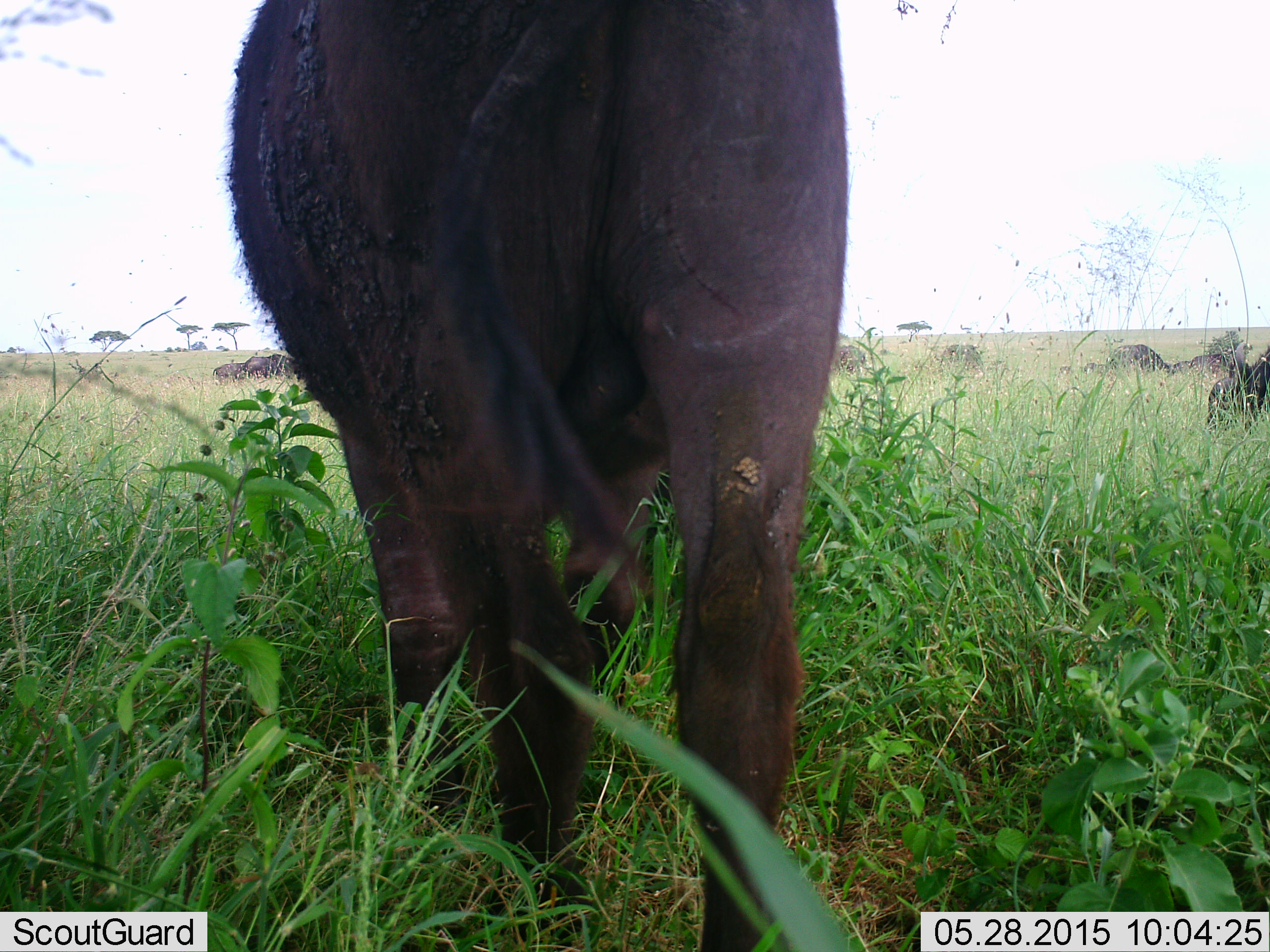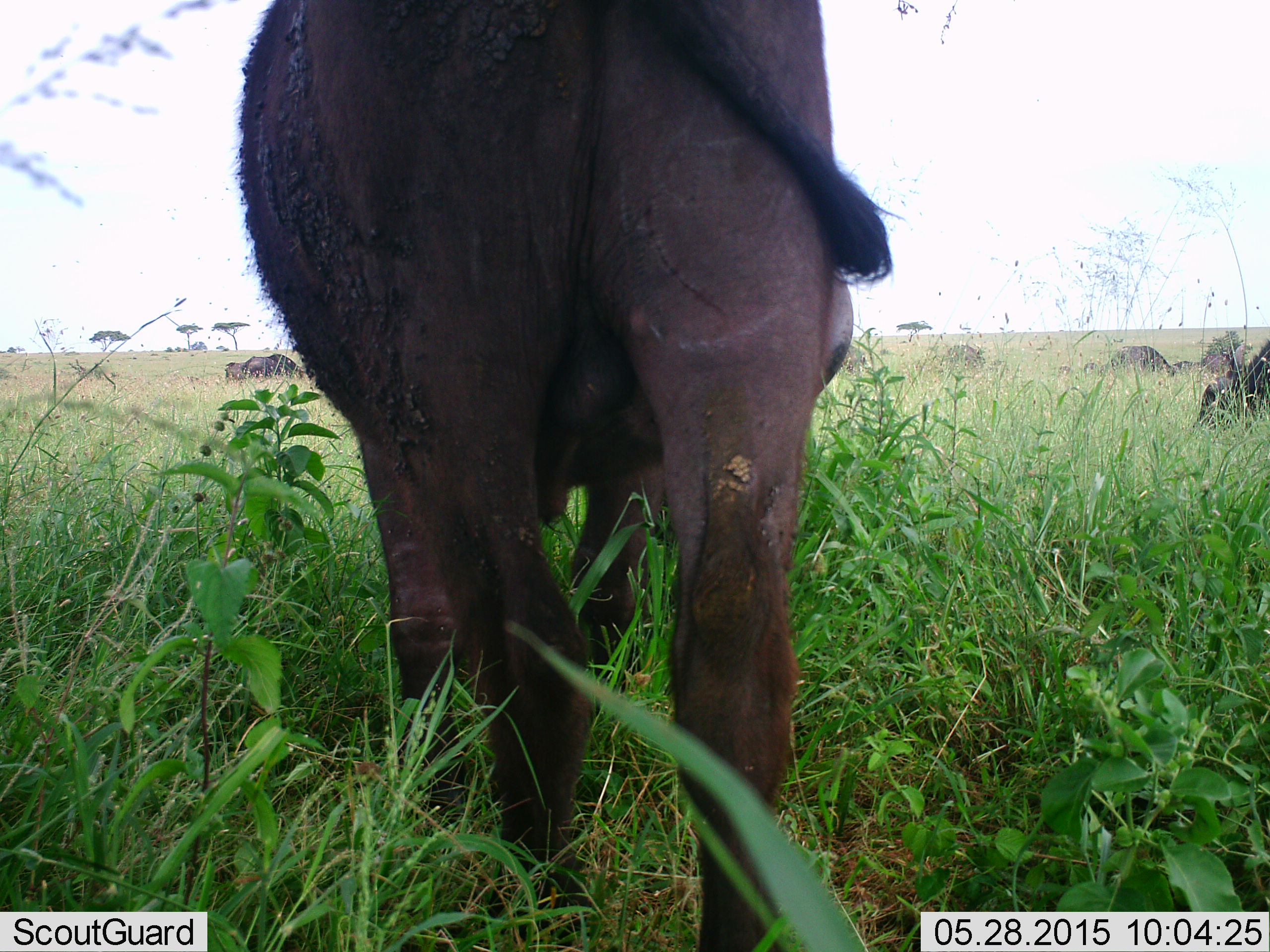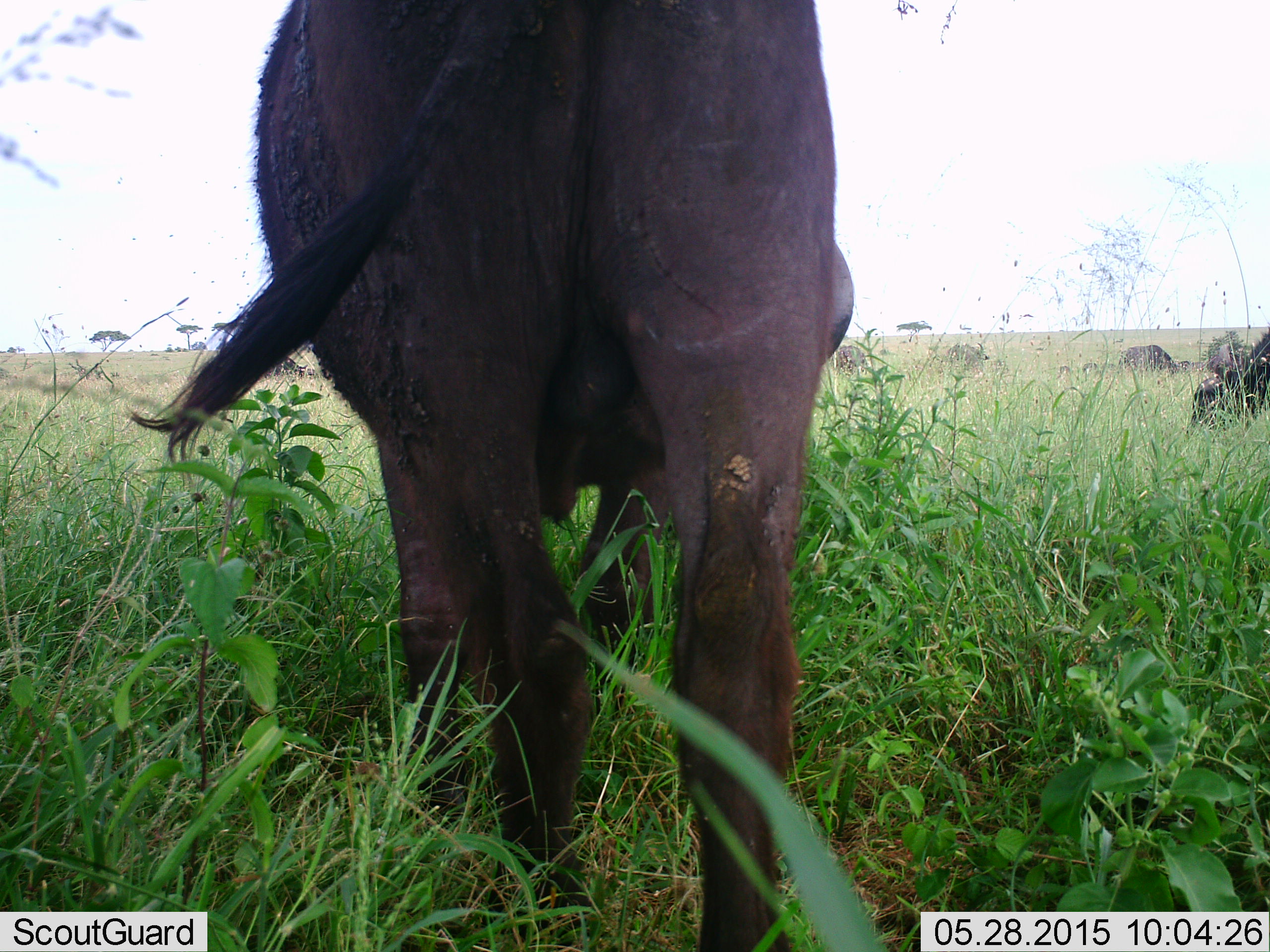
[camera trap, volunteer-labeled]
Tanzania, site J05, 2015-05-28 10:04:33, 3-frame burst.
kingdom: Animalia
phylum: Chordata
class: Mammalia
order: Artiodactyla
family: Bovidae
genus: Syncerus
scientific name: Syncerus caffer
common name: cape buffalo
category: buffalo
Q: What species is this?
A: Buffalo (cape buffalo) (Syncerus caffer).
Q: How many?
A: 7.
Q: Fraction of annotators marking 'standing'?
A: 70%.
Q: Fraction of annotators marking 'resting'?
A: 10%.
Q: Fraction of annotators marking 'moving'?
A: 40%.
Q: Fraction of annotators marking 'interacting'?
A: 0%.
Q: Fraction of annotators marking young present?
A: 0%.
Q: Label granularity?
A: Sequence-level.